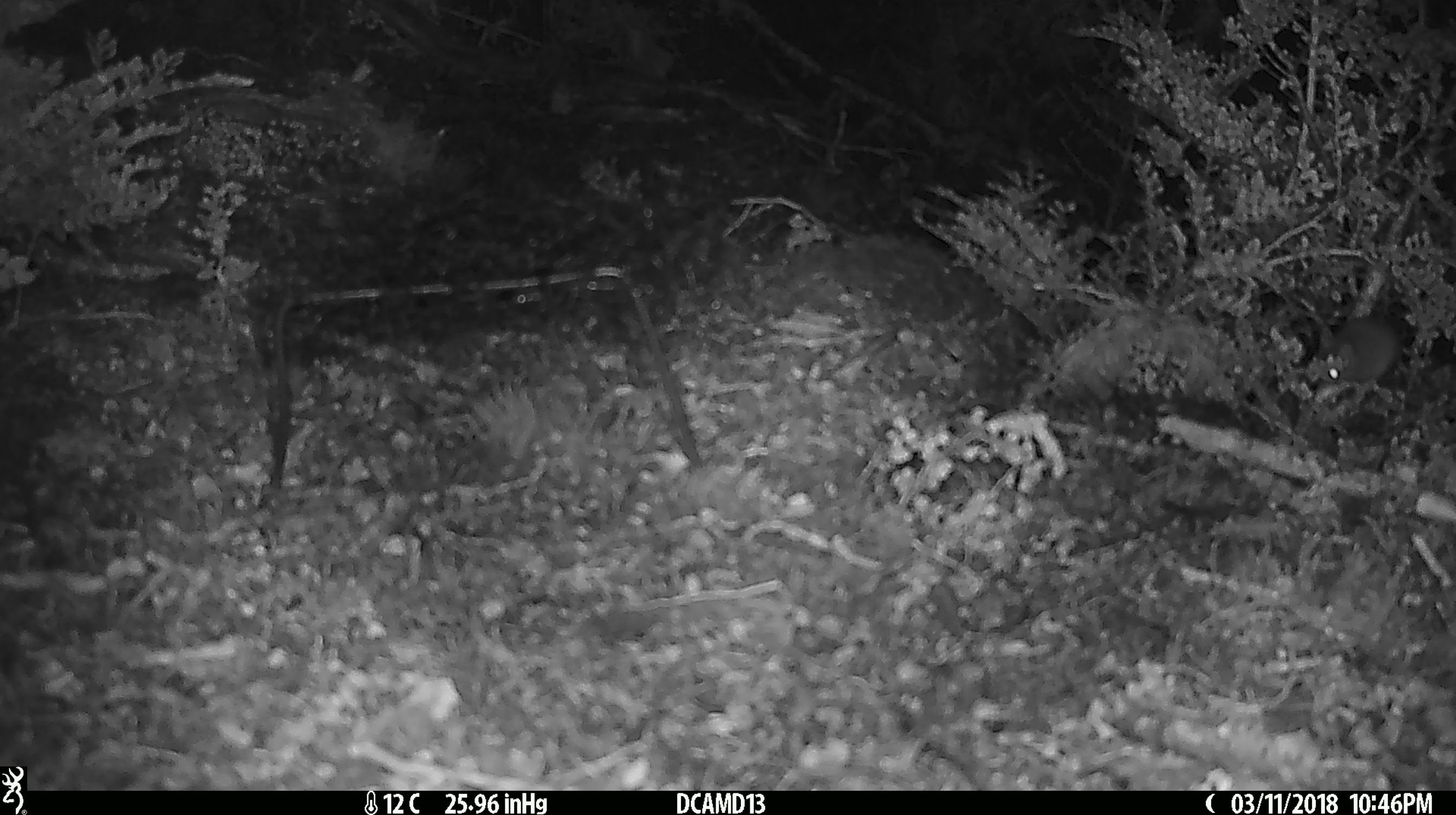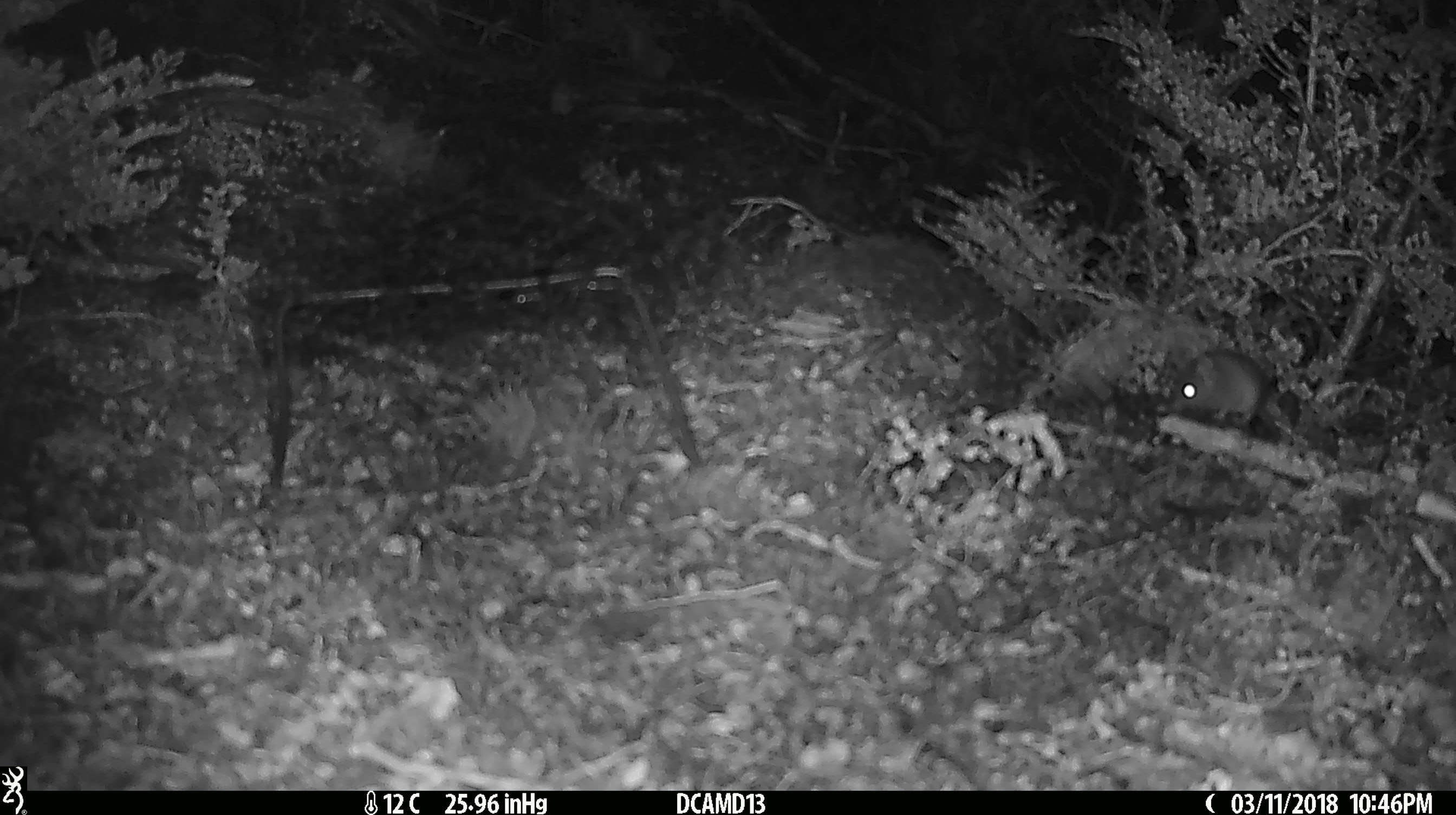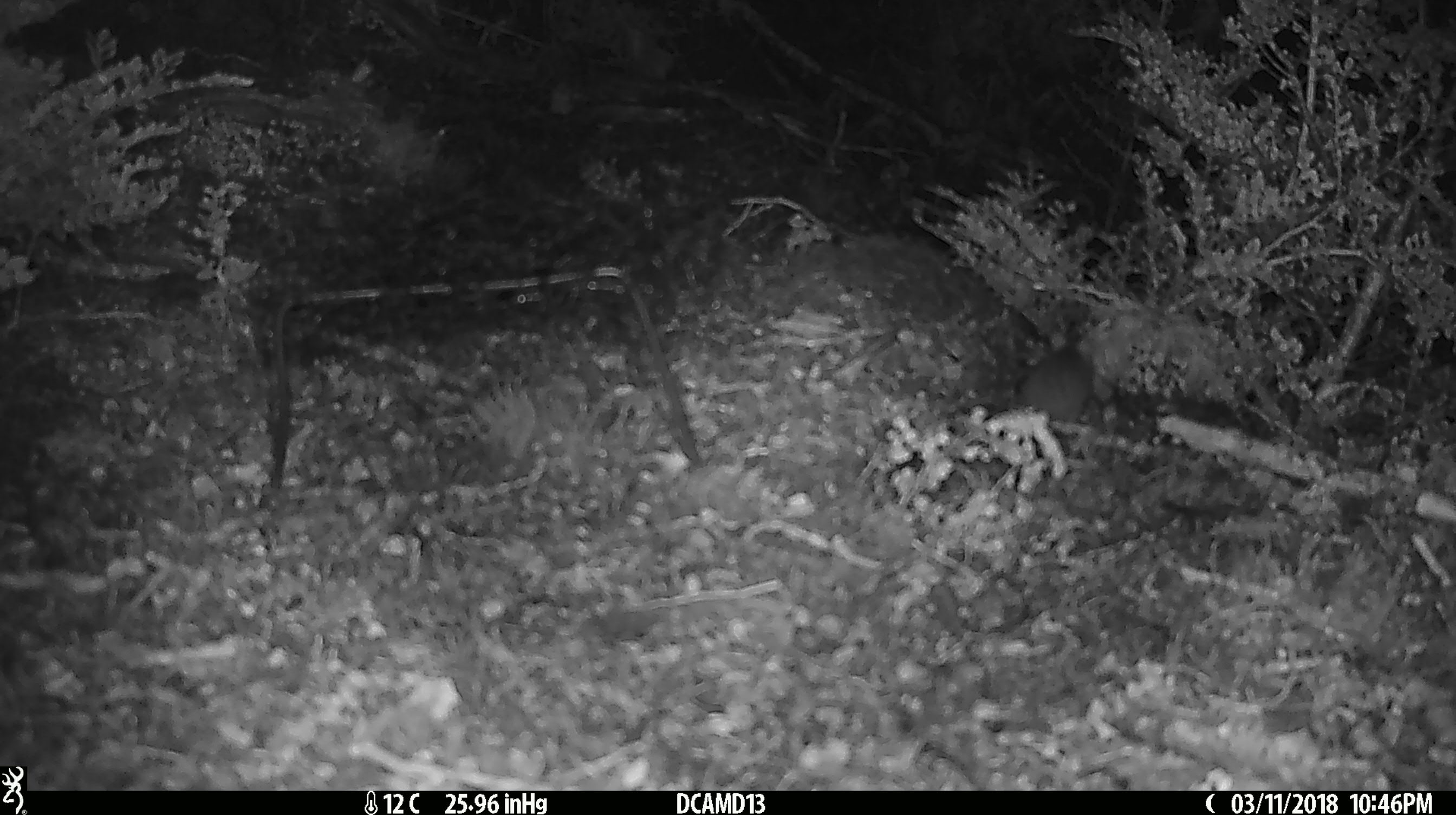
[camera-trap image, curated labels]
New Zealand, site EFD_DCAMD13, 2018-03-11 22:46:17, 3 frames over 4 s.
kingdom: Animalia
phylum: Chordata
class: Mammalia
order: Rodentia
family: Muridae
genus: Mus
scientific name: Mus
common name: mouse